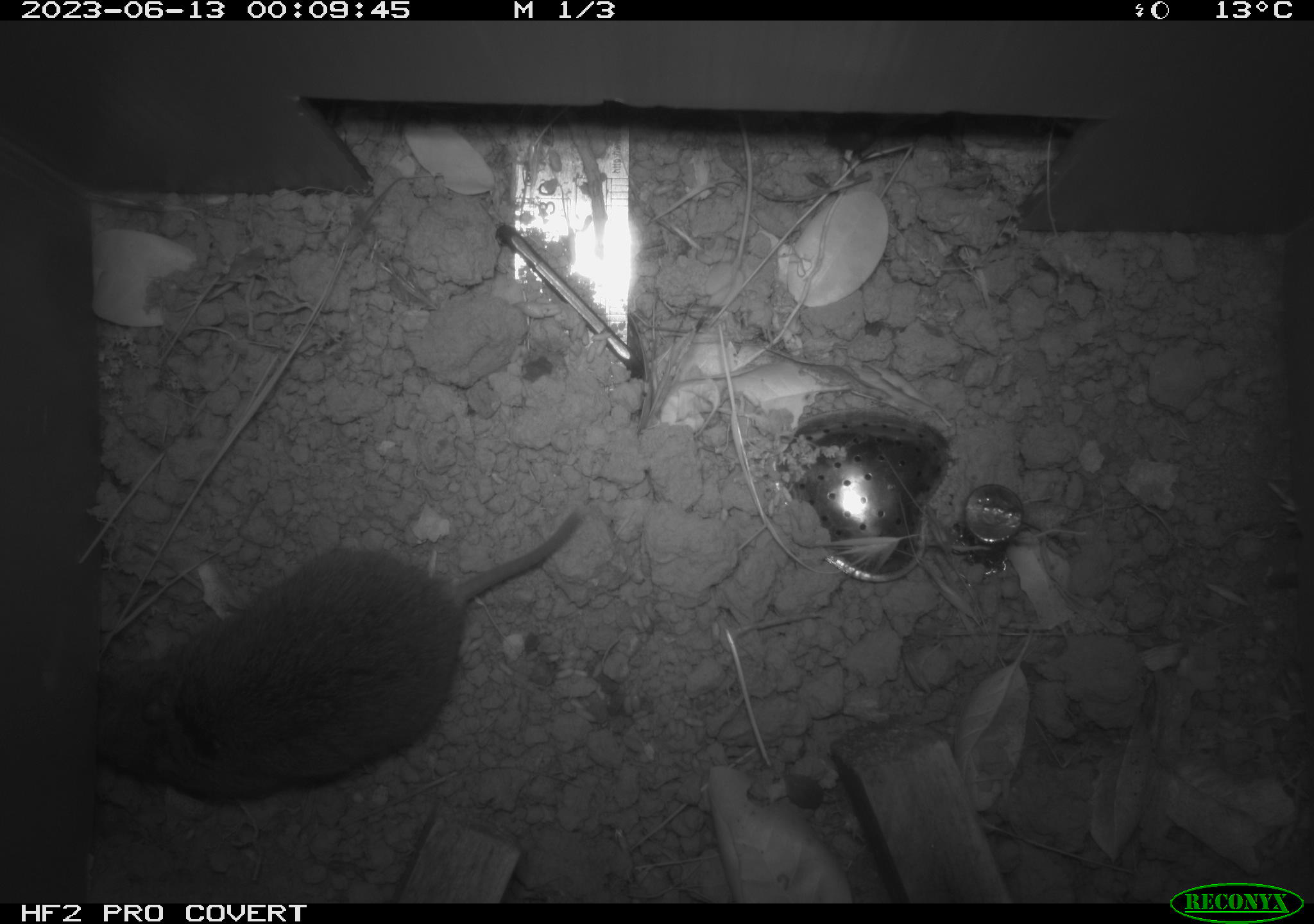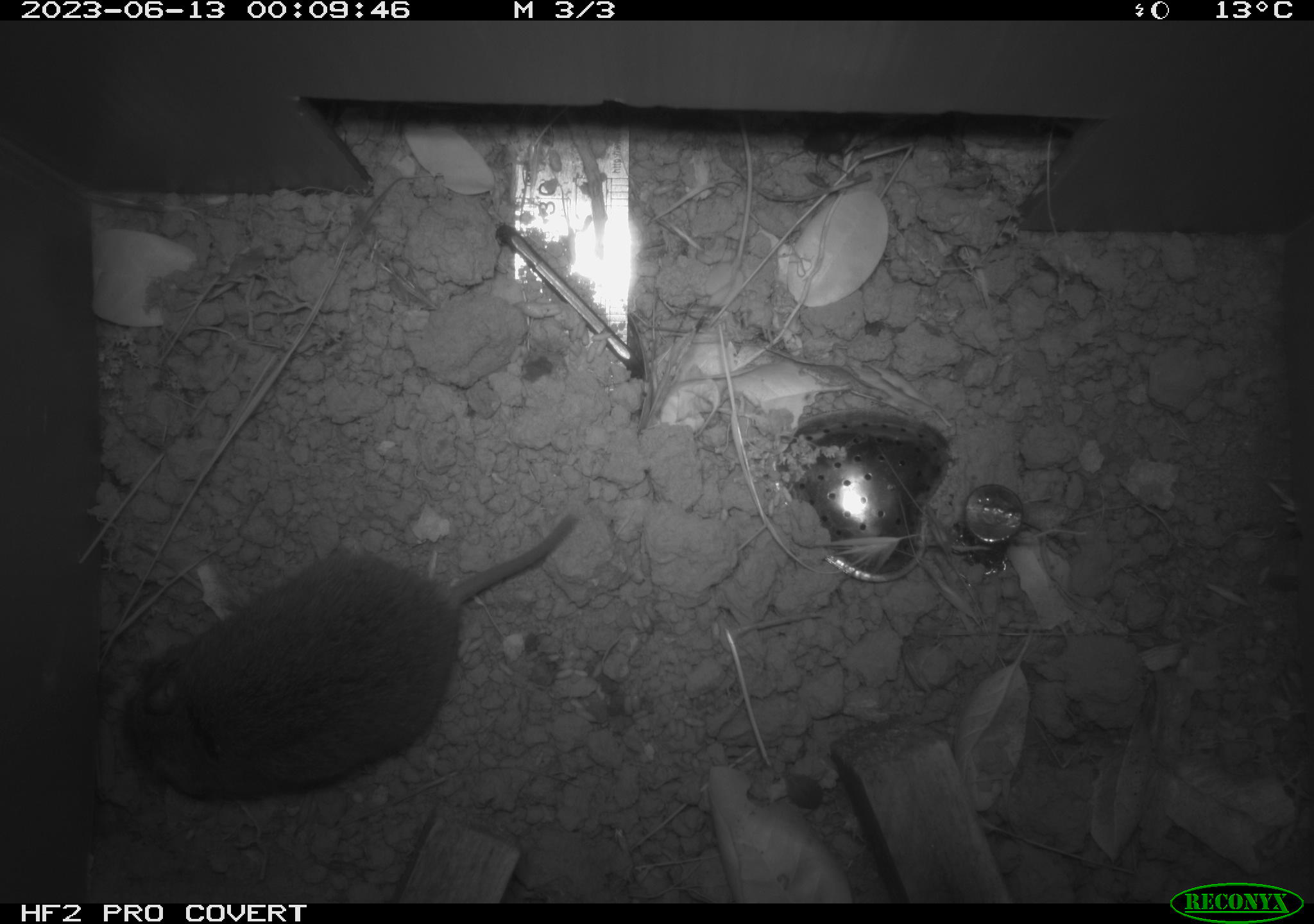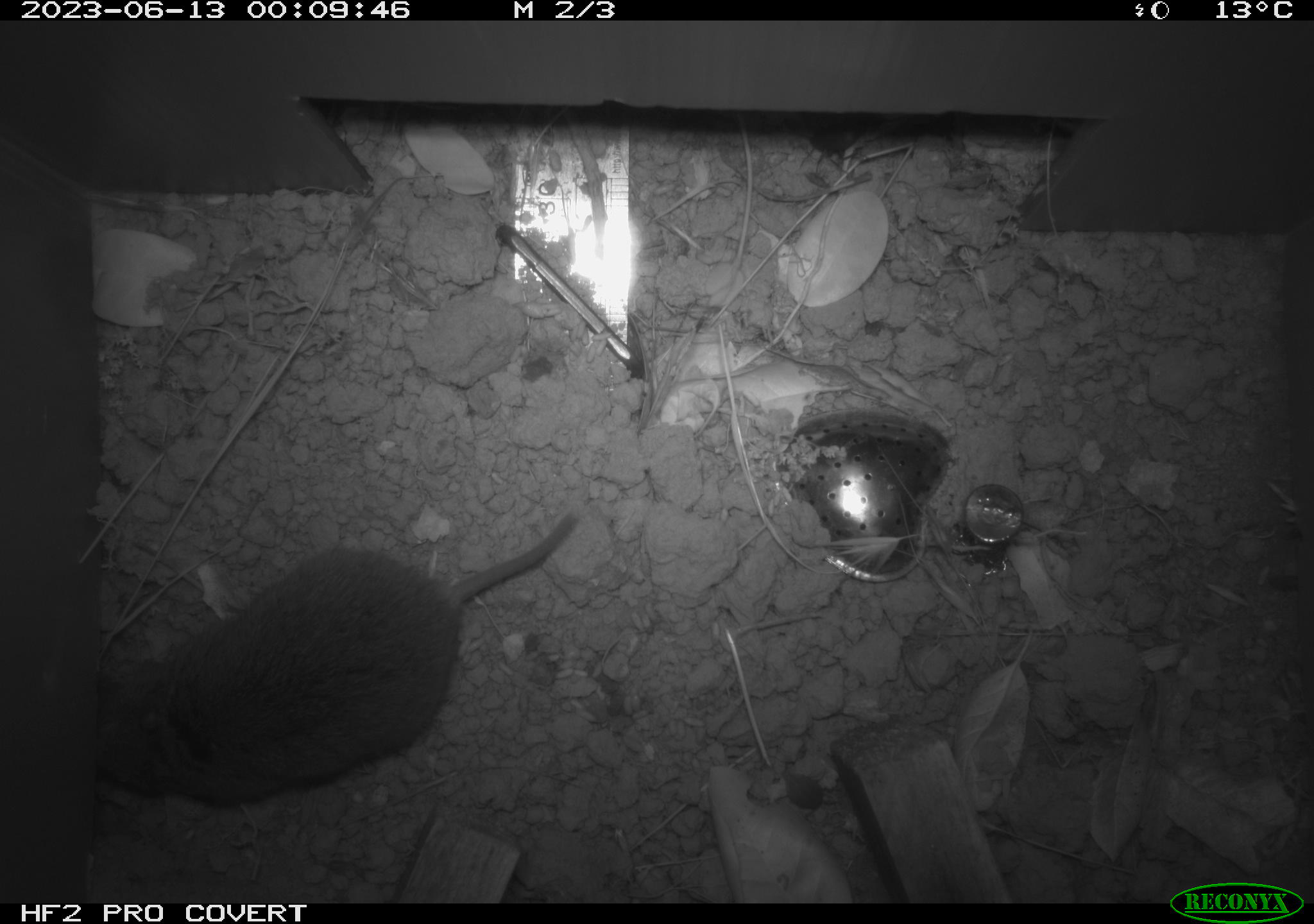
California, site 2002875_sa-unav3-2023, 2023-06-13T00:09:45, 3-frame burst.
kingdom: Animalia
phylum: Chordata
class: Mammalia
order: Rodentia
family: Cricetidae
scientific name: Arvicolinae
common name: voles, lemmings, and muskrats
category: arvicolinae subfamily